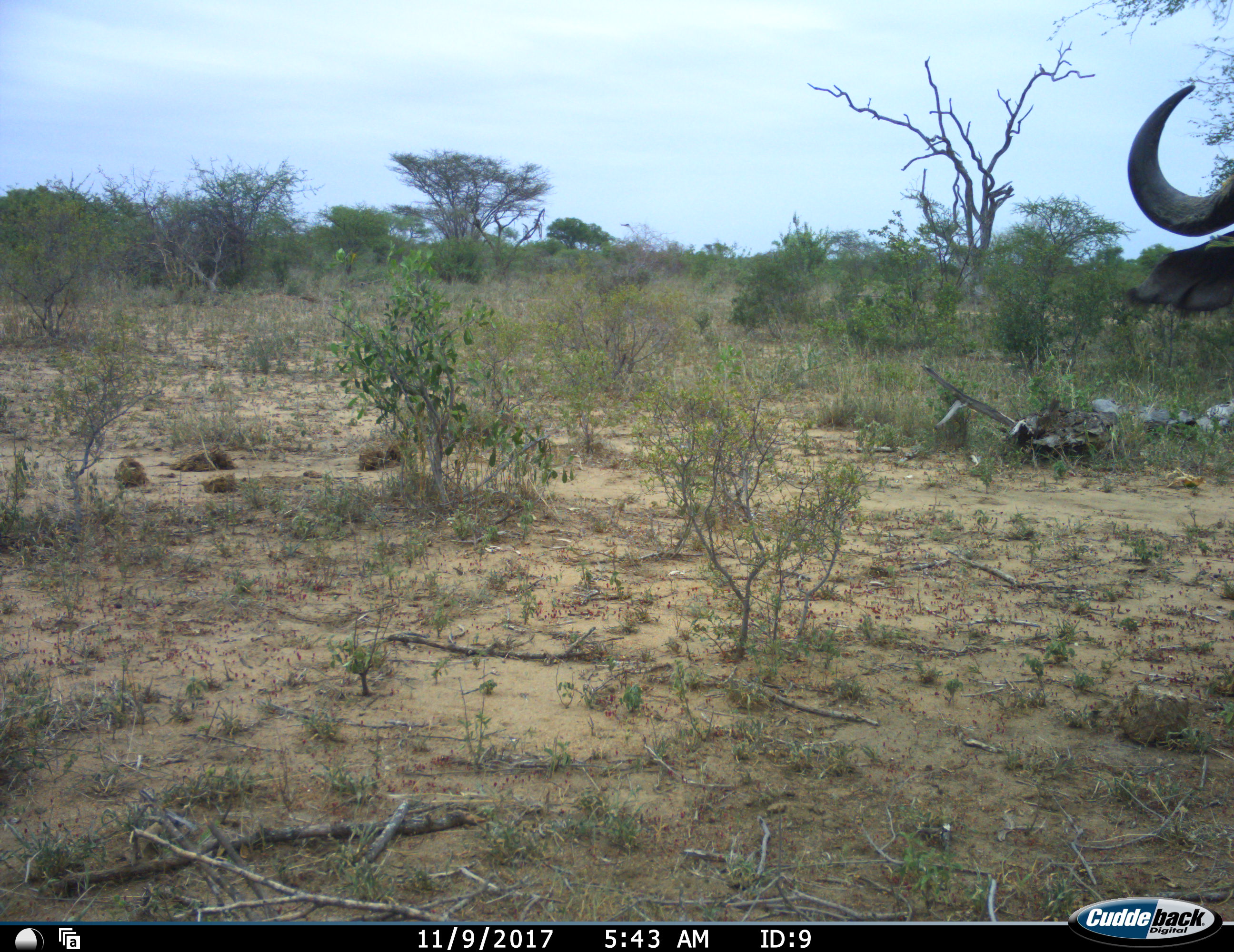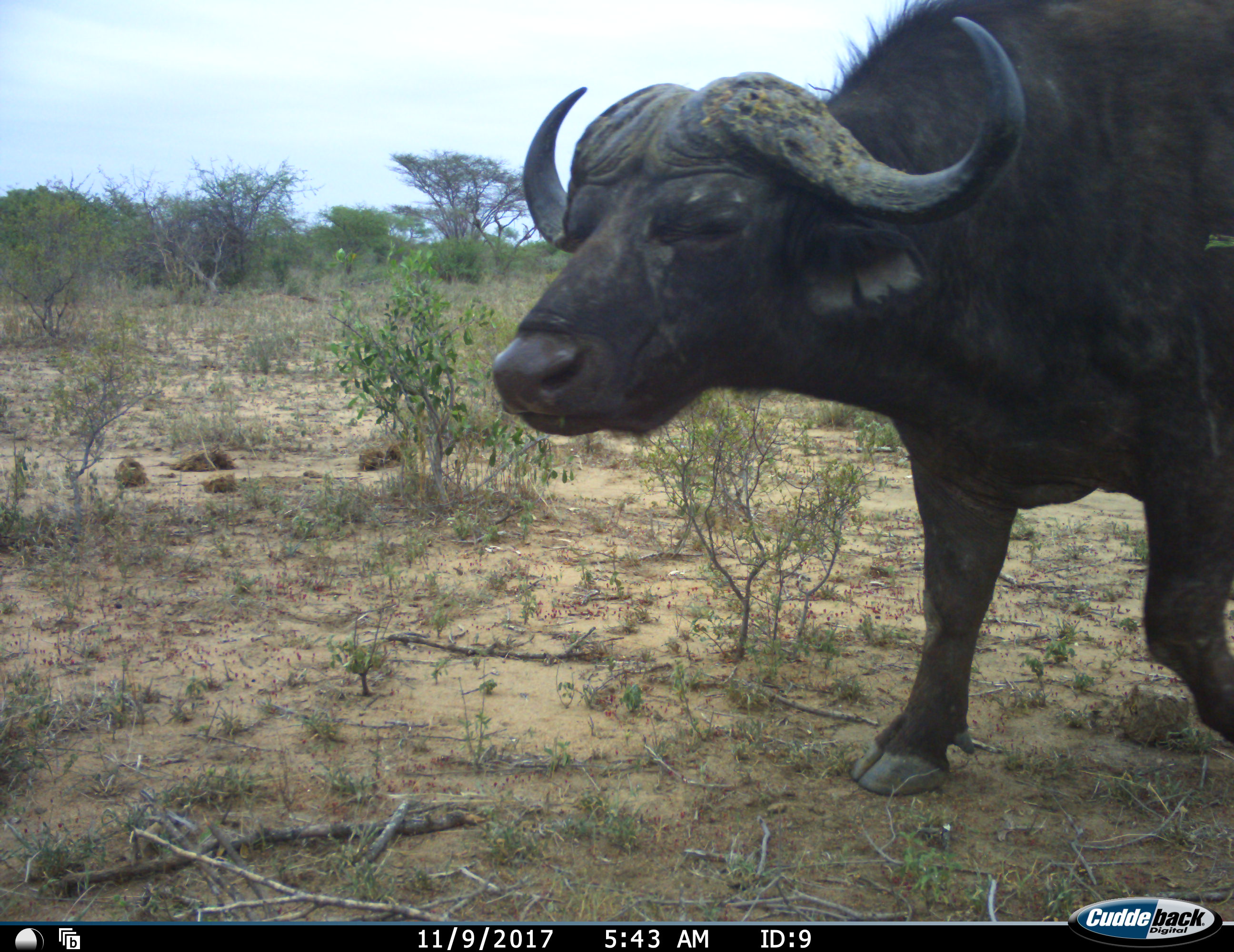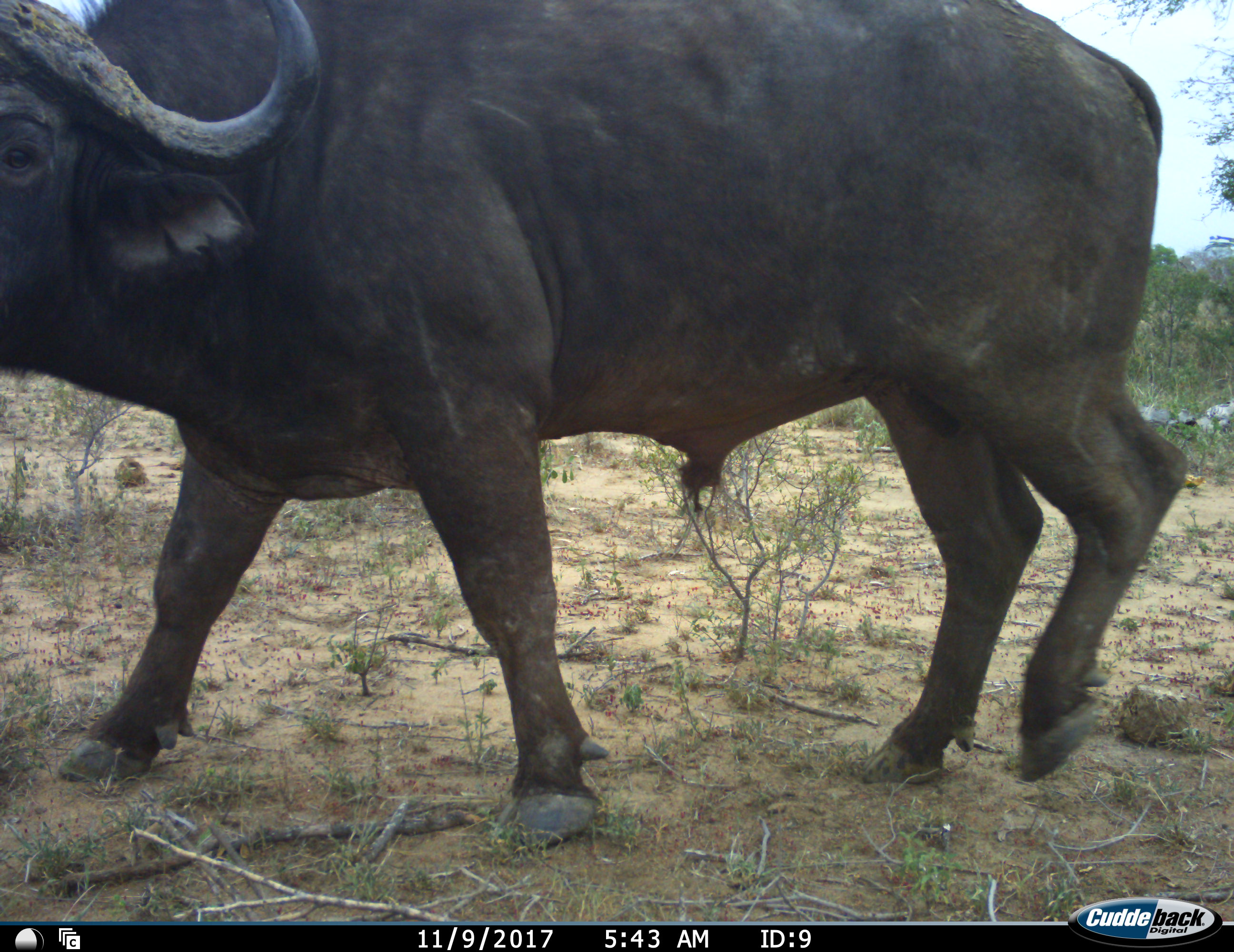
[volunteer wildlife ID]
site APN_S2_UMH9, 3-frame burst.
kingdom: Animalia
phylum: Chordata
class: Mammalia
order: Artiodactyla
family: Bovidae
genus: Syncerus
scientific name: Syncerus caffer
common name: african buffalo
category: buffalo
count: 1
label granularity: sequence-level